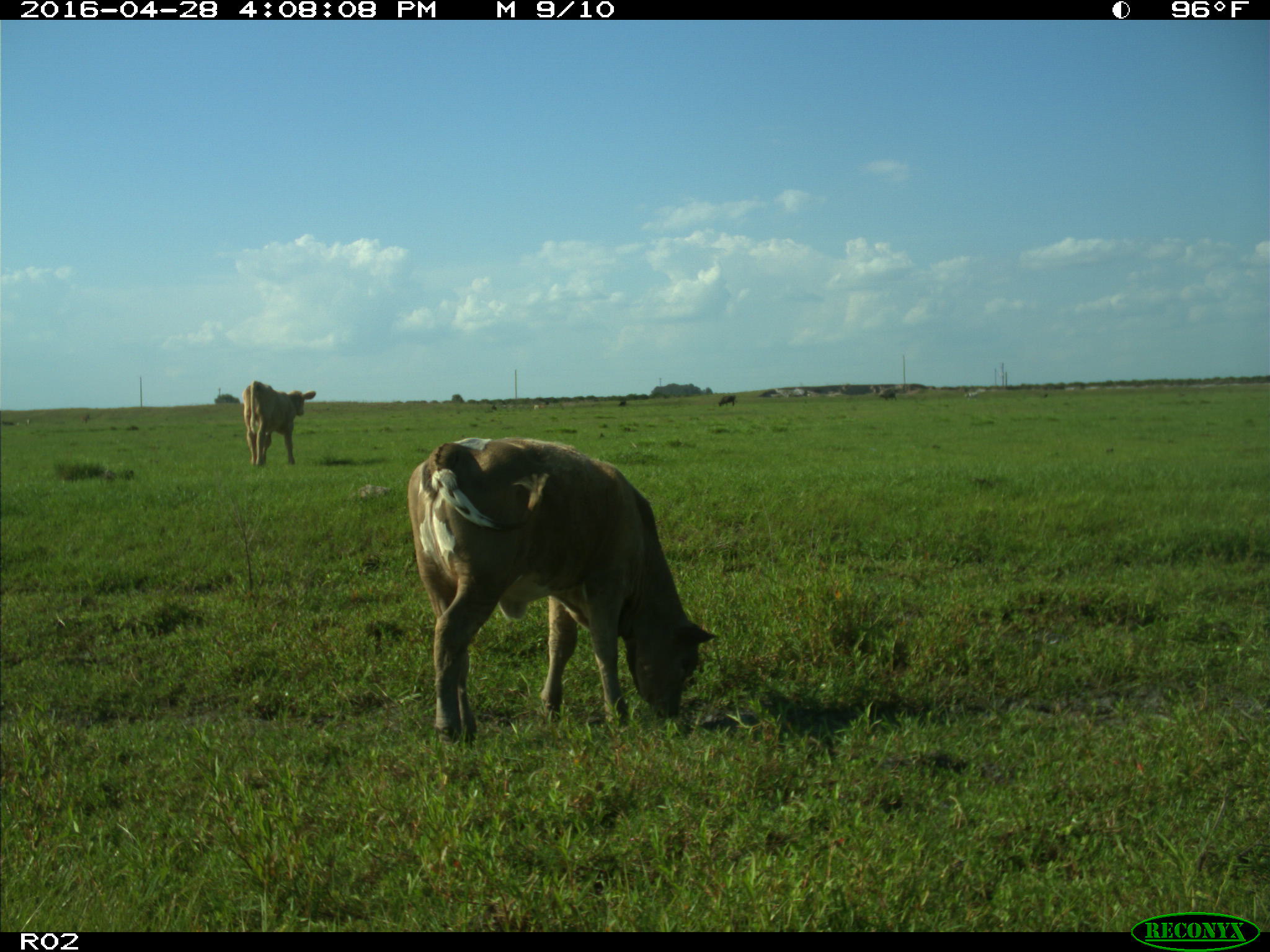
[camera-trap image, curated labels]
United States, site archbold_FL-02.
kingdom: Animalia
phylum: Chordata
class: Mammalia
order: Artiodactyla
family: Bovidae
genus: Bos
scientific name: Bos taurus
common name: domestic cow